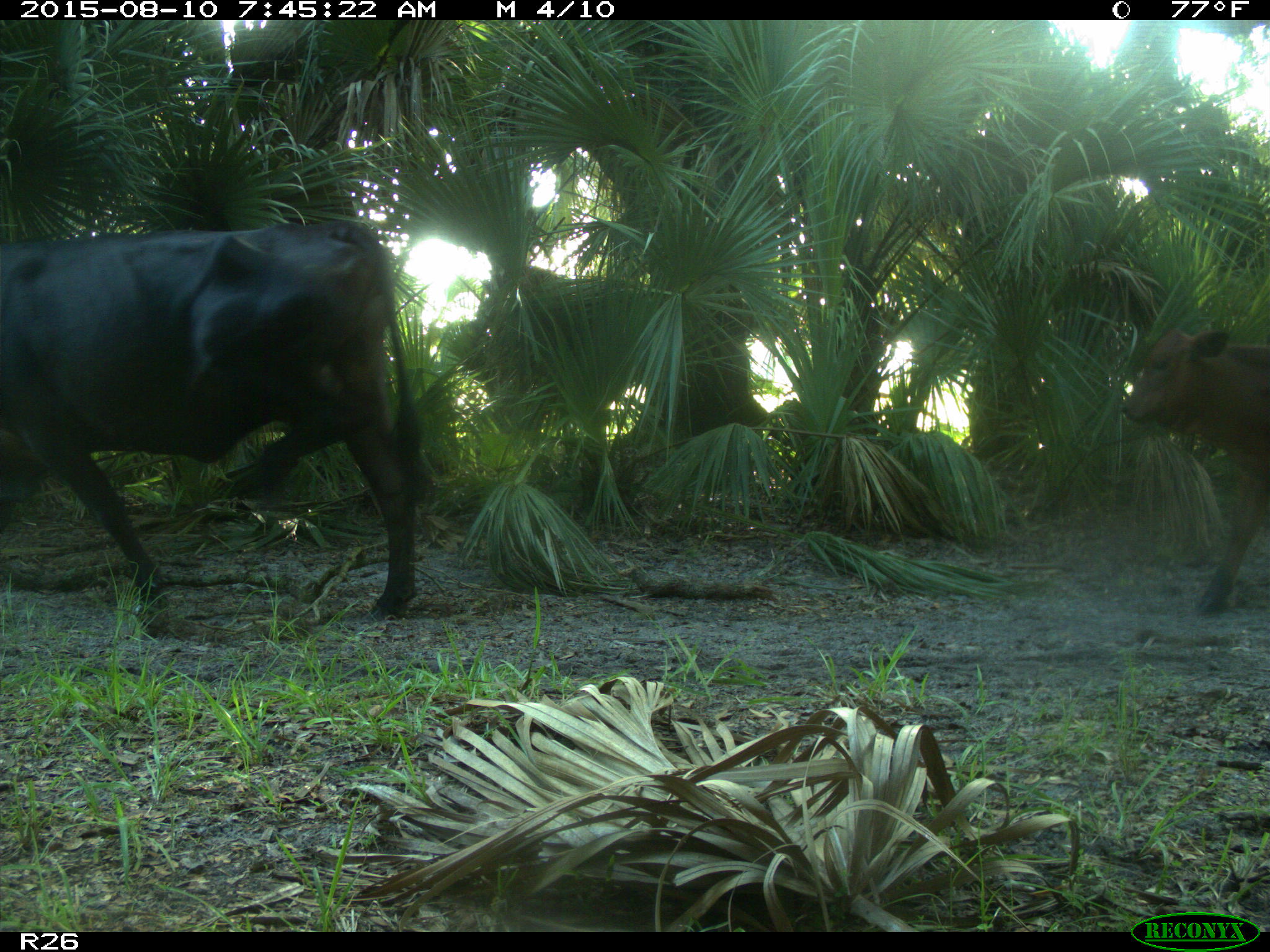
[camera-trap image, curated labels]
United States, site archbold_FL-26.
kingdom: Animalia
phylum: Chordata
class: Mammalia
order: Artiodactyla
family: Bovidae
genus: Bos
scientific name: Bos taurus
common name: domestic cow